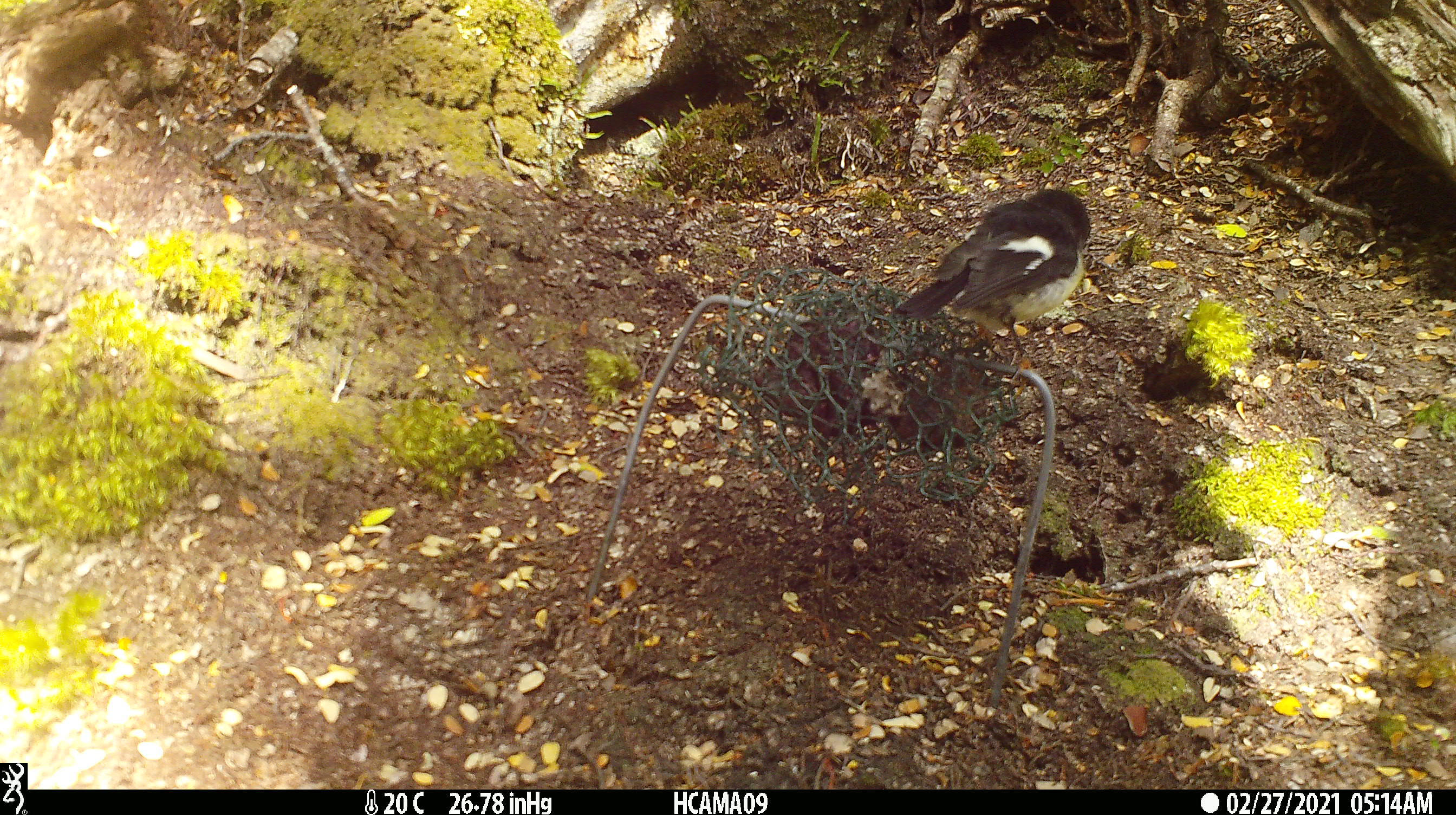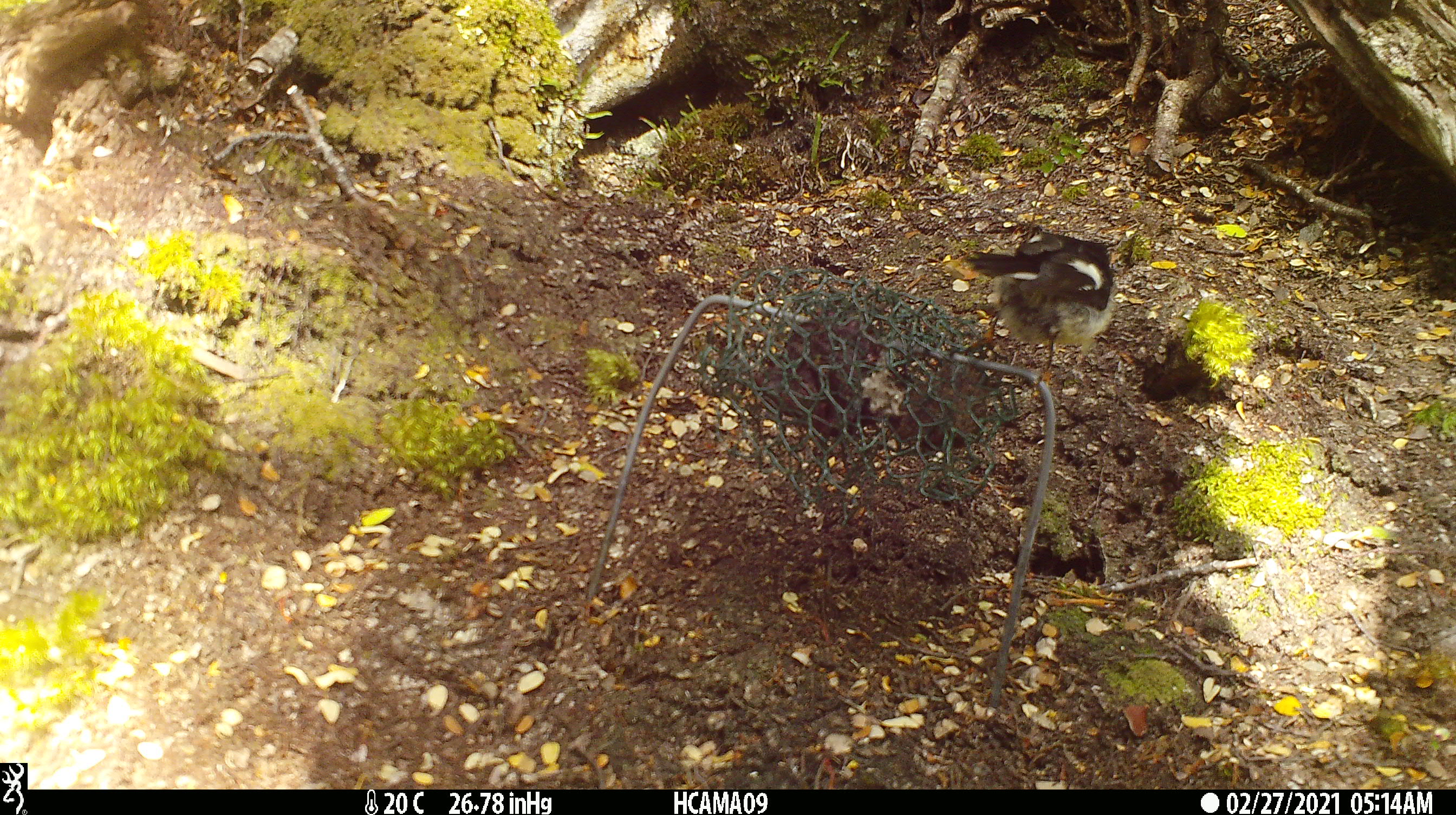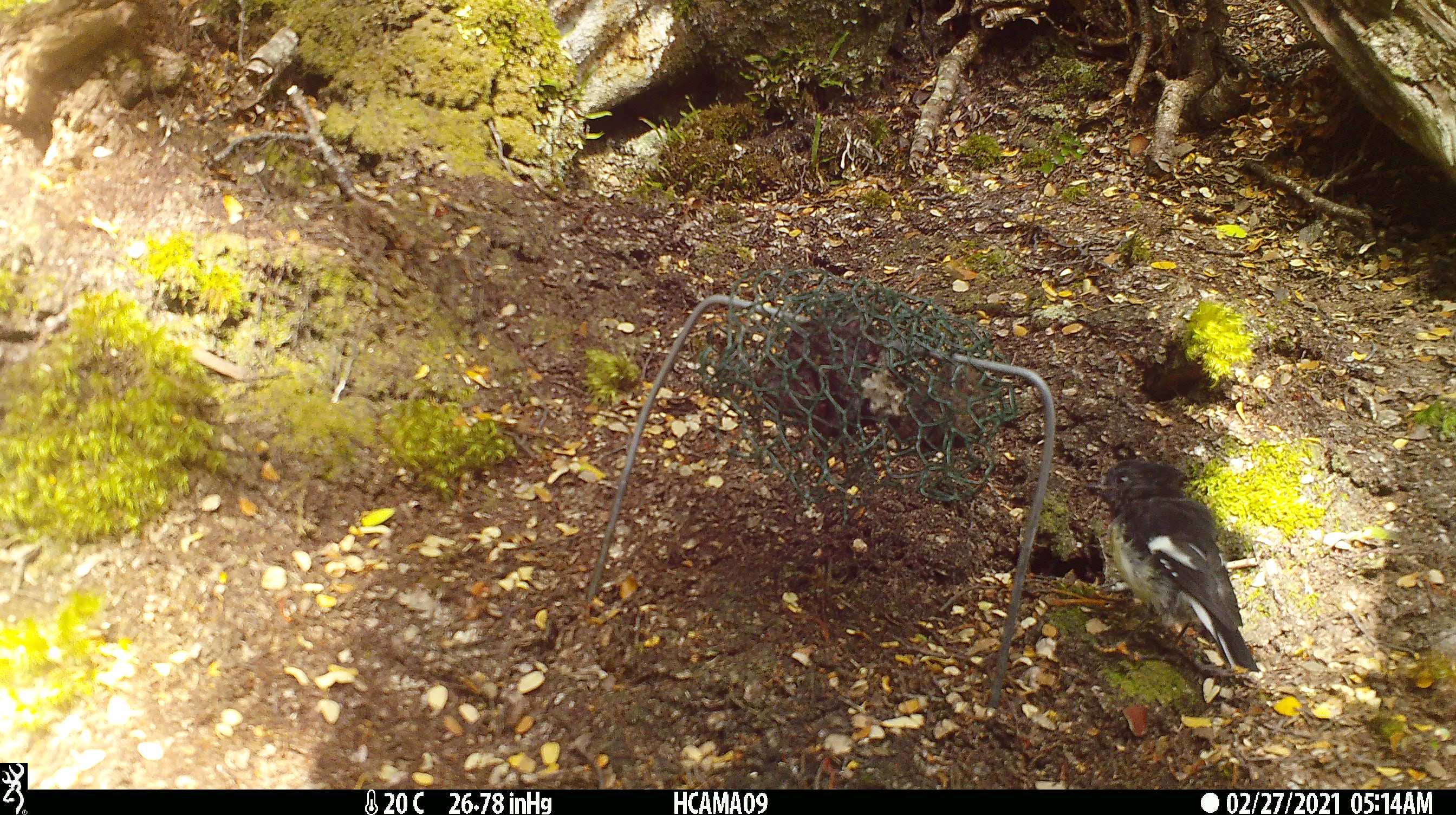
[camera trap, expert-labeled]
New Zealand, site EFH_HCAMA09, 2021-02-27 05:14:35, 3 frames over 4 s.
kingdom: Animalia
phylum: Chordata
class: Aves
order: Passeriformes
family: Petroicidae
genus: Petroica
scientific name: Petroica macrocephala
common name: tomtit